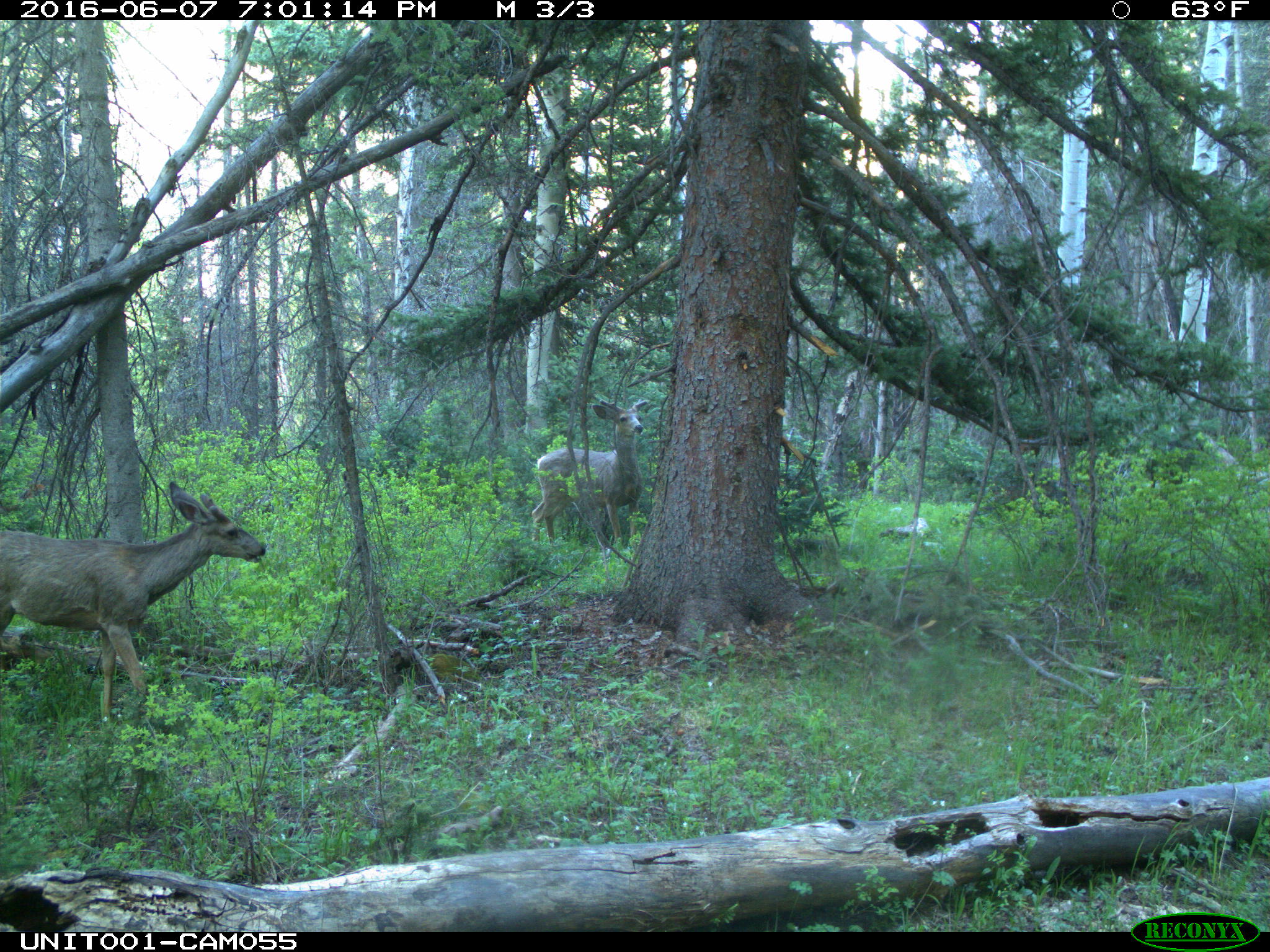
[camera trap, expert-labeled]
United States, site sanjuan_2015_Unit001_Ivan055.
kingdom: Animalia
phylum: Chordata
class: Mammalia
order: Artiodactyla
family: Cervidae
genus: Odocoileus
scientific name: Odocoileus hemionus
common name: mule deer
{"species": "Odocoileus hemionus (mule deer)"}